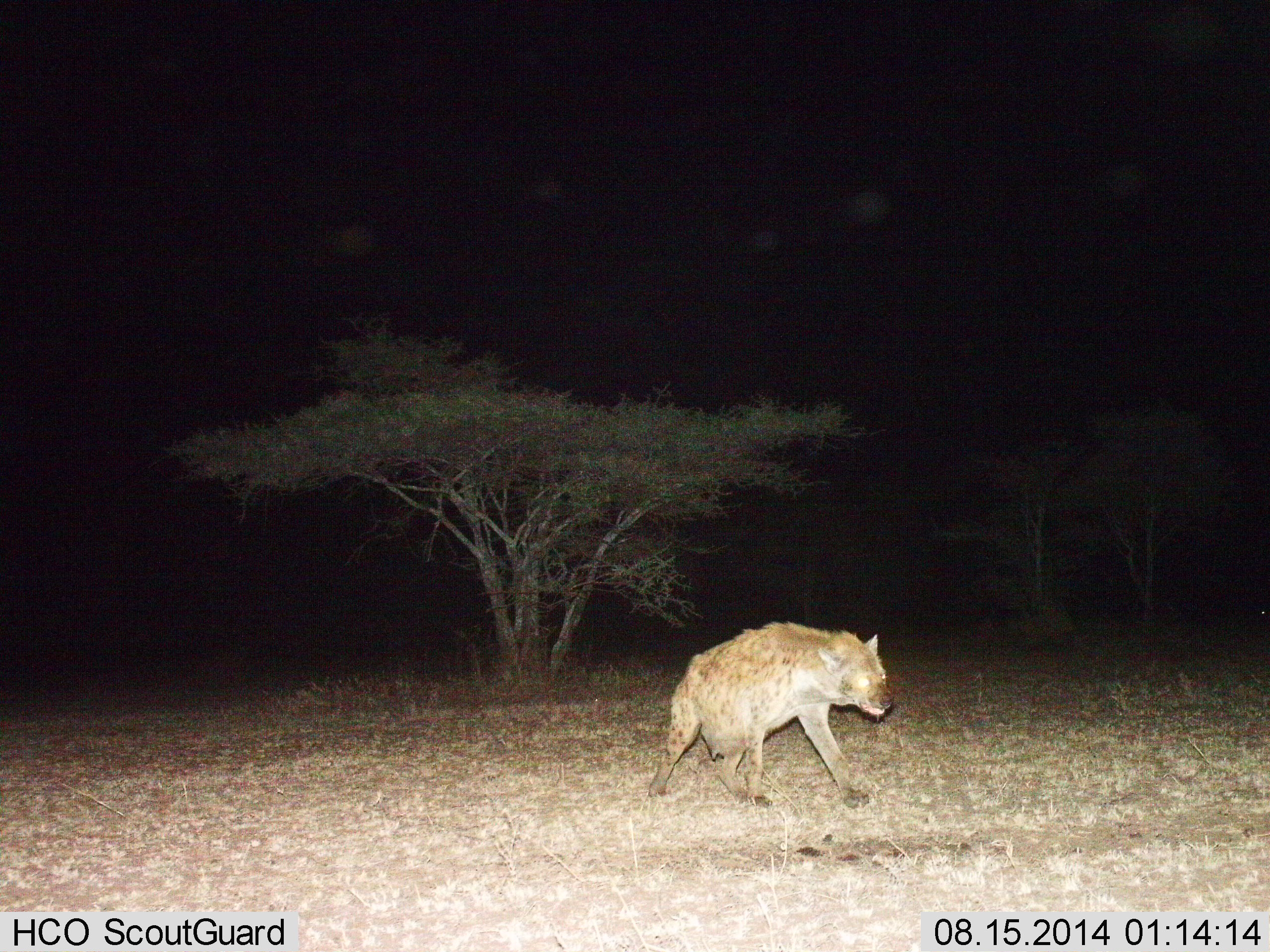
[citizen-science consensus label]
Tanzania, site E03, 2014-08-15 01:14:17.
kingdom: Animalia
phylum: Chordata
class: Mammalia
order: Carnivora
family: Hyaenidae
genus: Crocuta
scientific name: Crocuta crocuta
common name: spotted hyena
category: hyenaspotted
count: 1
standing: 20%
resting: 0%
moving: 90%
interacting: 0%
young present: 0%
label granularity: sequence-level